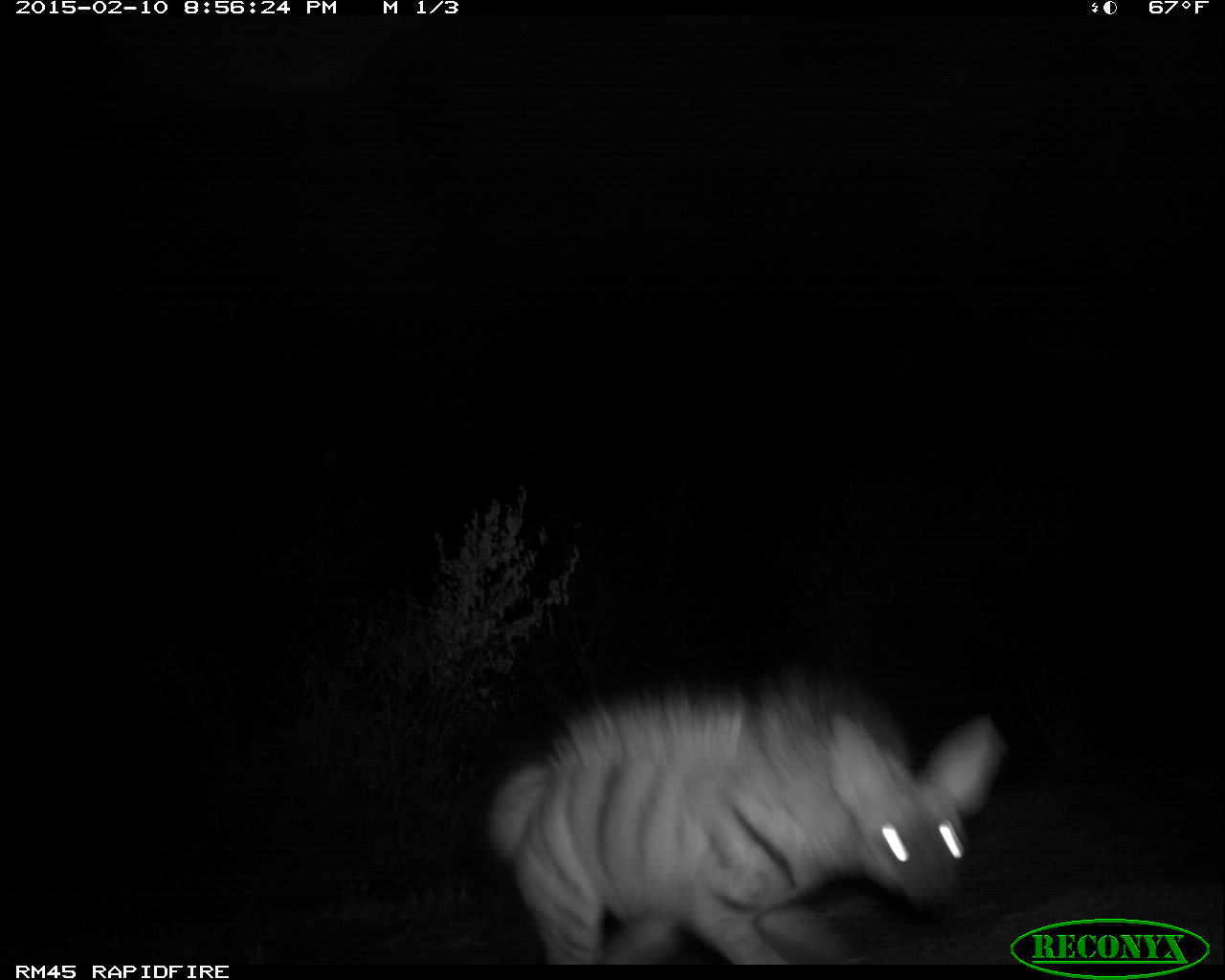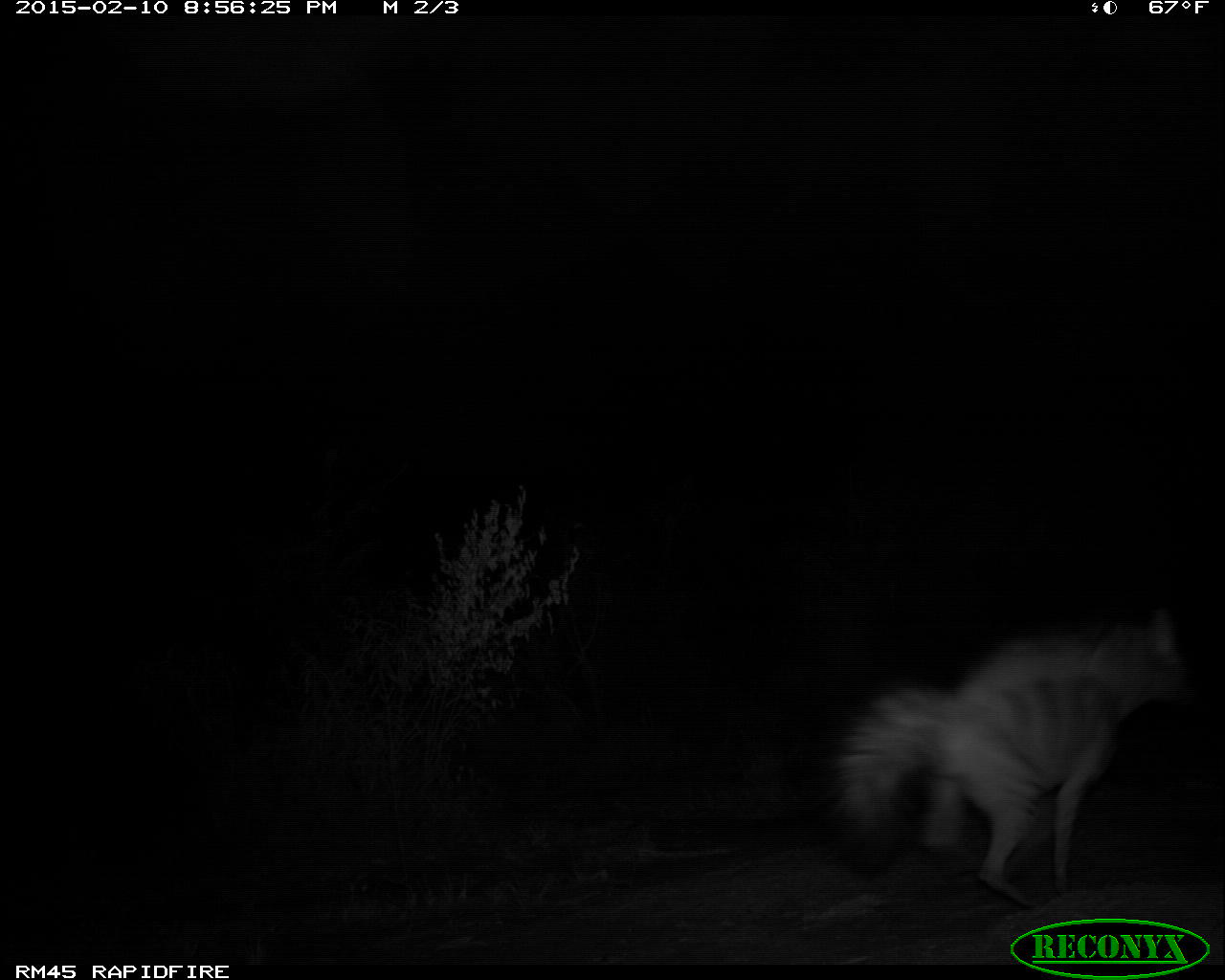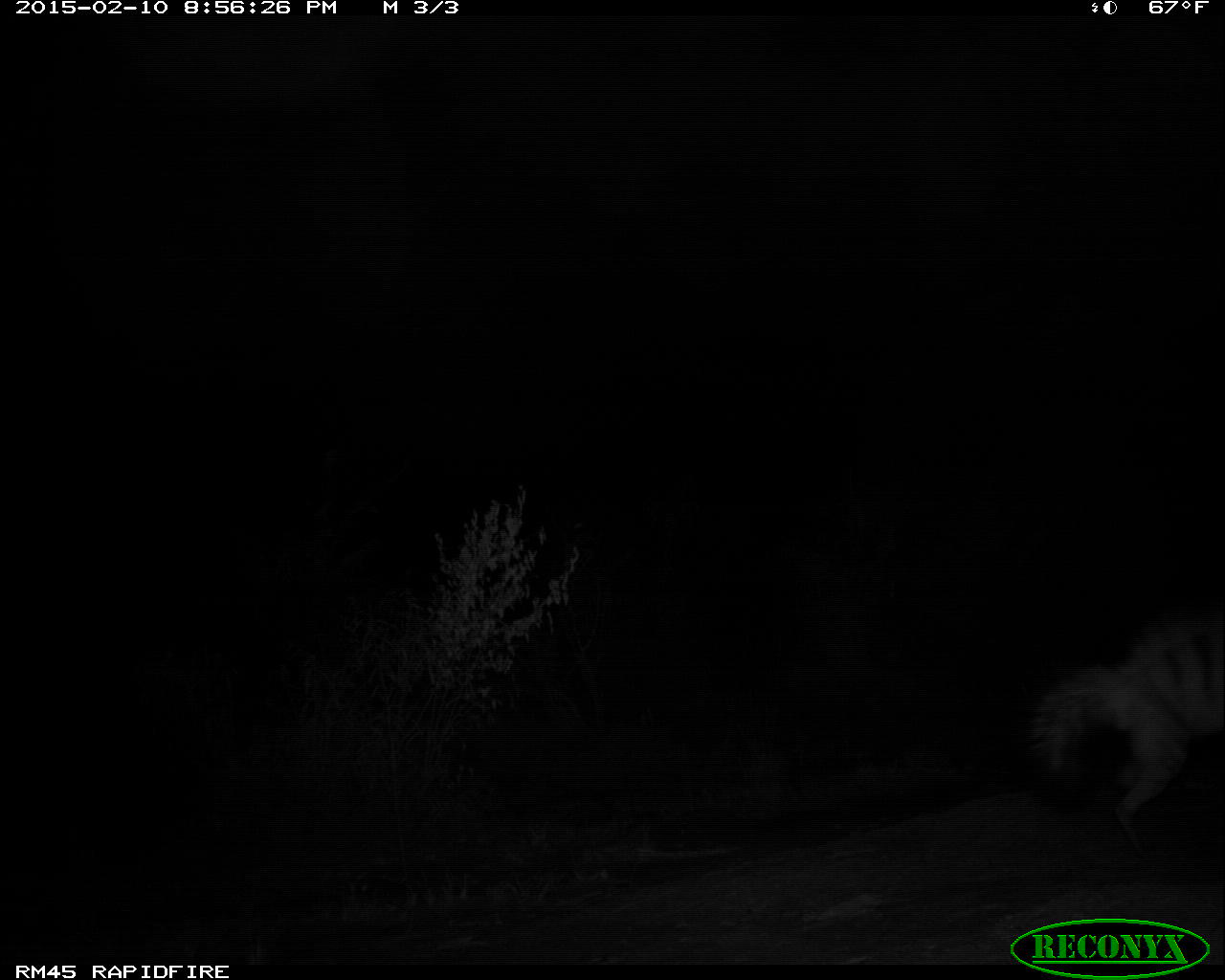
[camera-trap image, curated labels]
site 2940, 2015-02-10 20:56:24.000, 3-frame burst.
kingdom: Animalia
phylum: Chordata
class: Mammalia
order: Carnivora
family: Hyaenidae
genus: Proteles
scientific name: Proteles cristatus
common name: aardwolf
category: proteles cristata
Proteles cristata (aardwolf) (Proteles cristatus), count 1.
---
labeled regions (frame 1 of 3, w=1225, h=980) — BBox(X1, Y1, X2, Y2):
proteles cristata: BBox(491, 677, 1005, 964)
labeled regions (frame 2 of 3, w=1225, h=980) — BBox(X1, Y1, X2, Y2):
proteles cristata: BBox(839, 619, 1202, 905)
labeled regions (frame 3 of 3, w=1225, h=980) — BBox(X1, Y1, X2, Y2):
proteles cristata: BBox(1032, 599, 1223, 837)